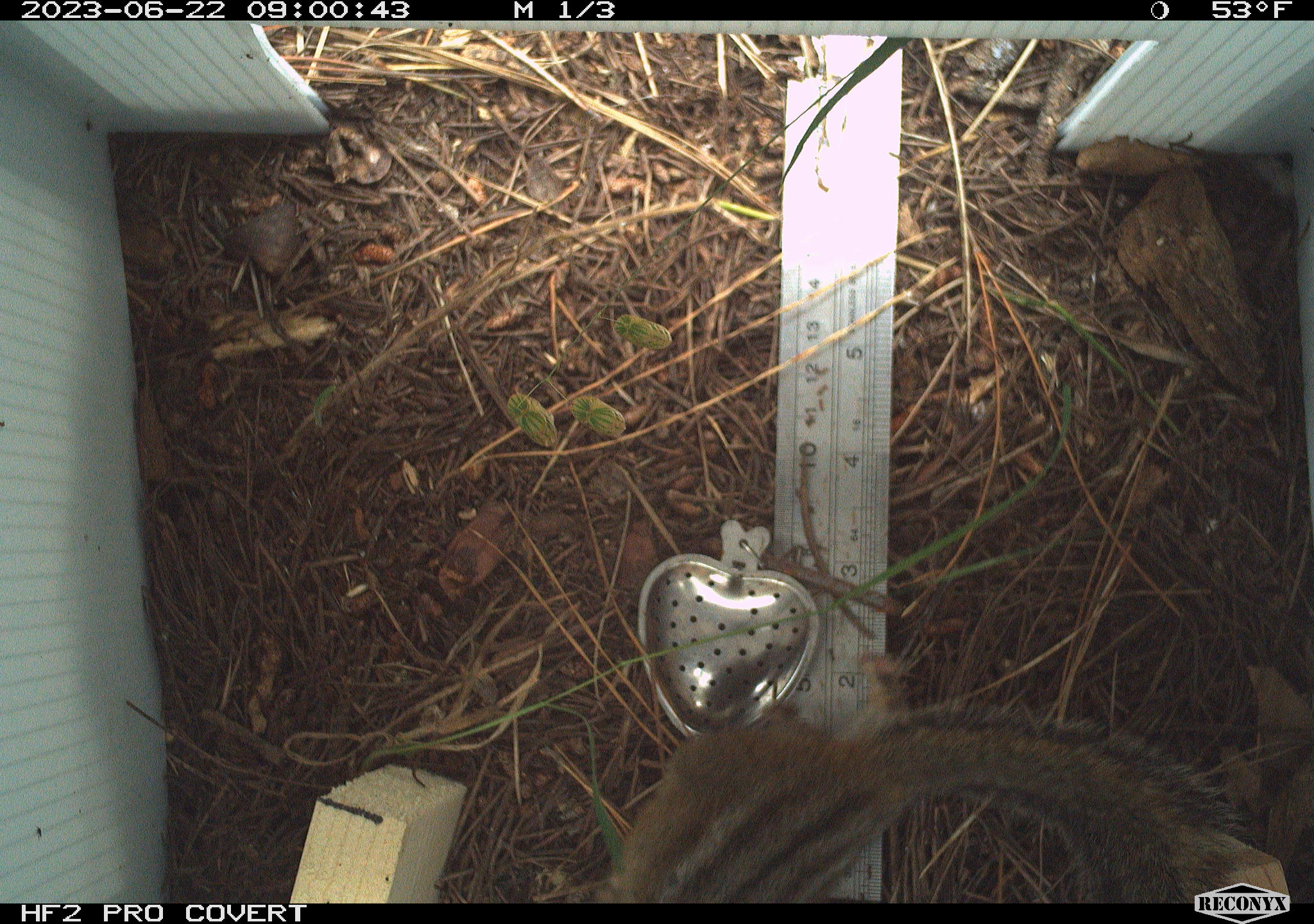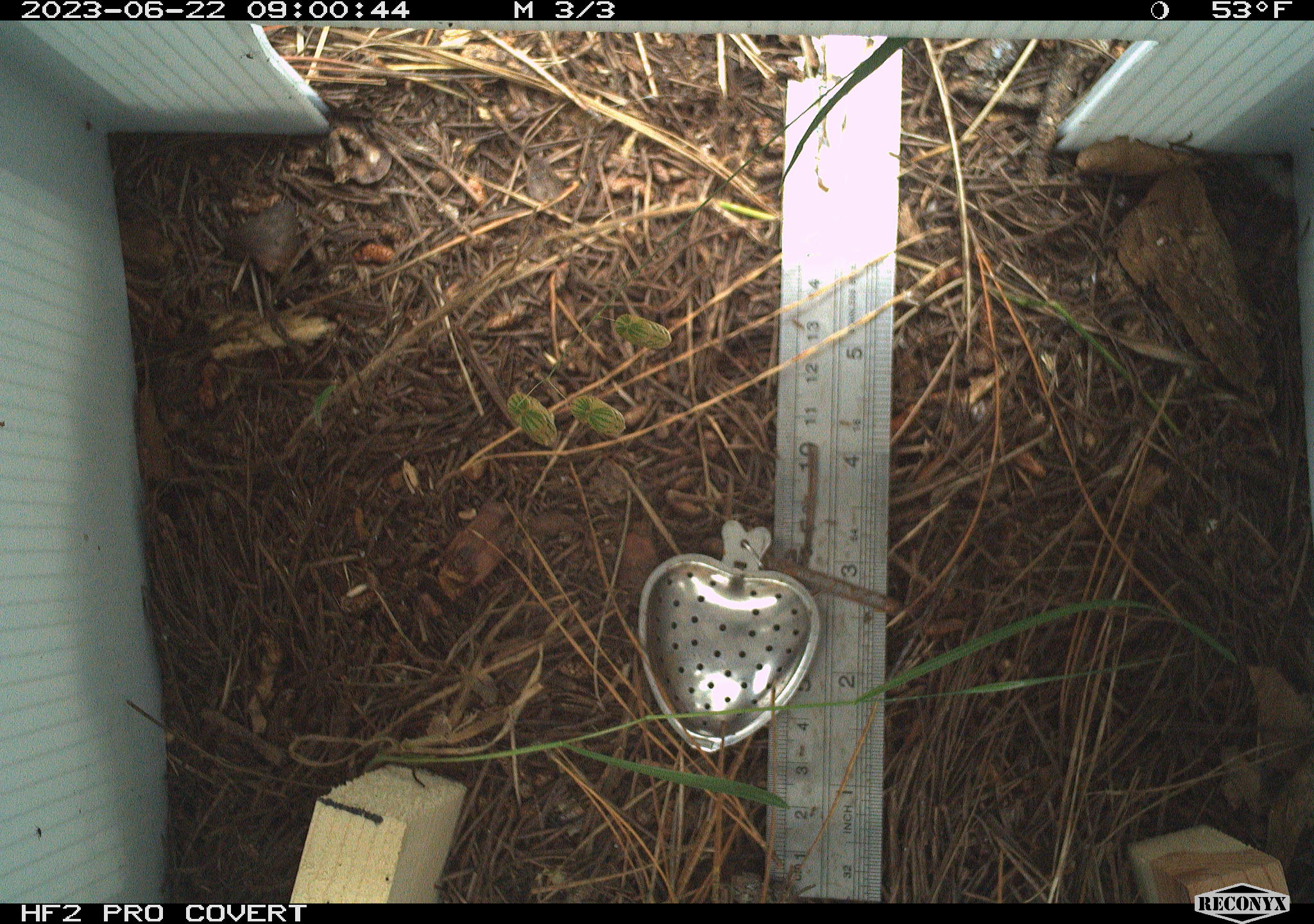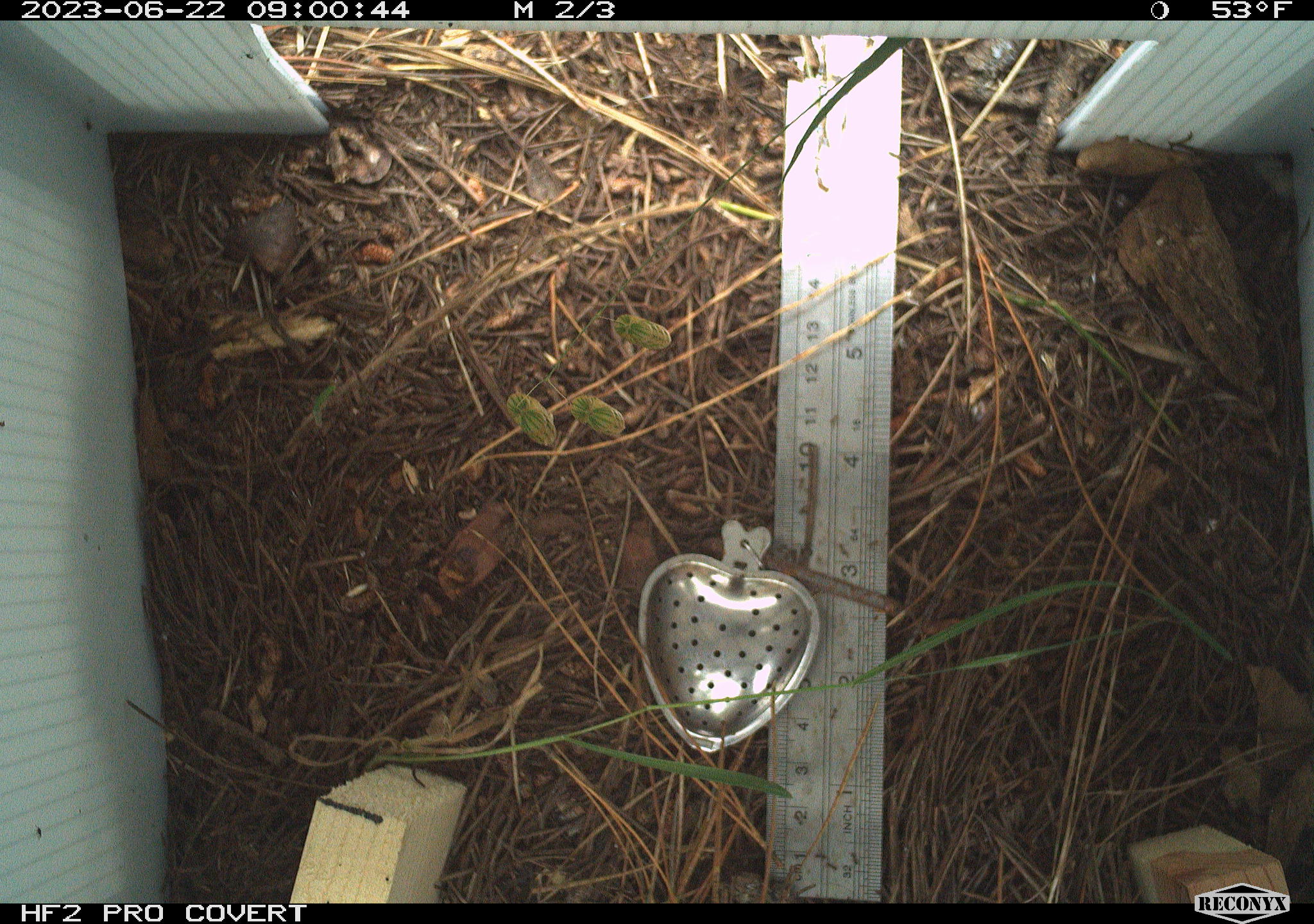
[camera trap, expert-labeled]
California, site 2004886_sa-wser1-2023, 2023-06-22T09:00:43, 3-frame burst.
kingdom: Animalia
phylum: Chordata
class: Mammalia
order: Rodentia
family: Sciuridae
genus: Neotamias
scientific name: Neotamias merriami merriami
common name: merriam's chipmunk